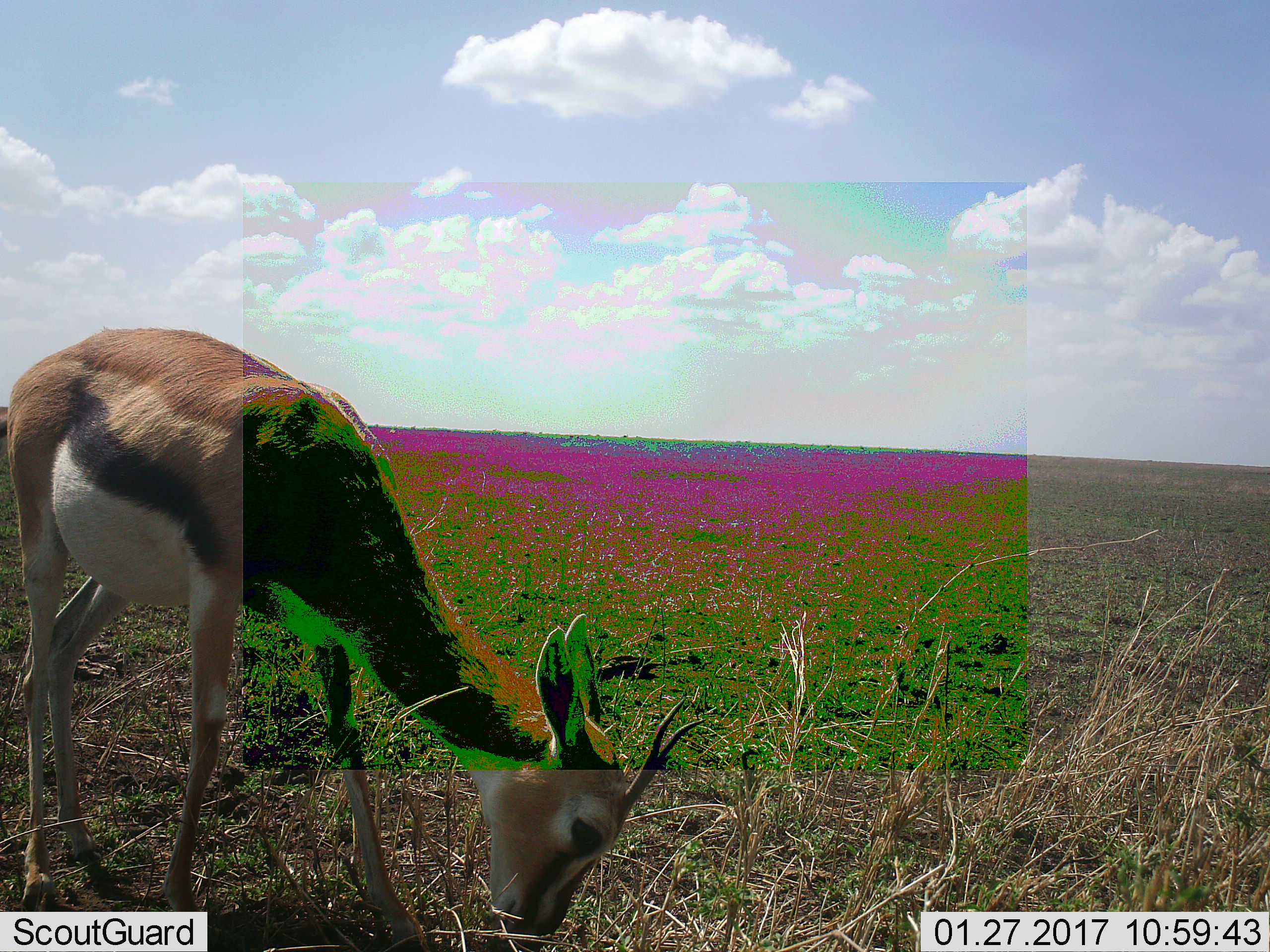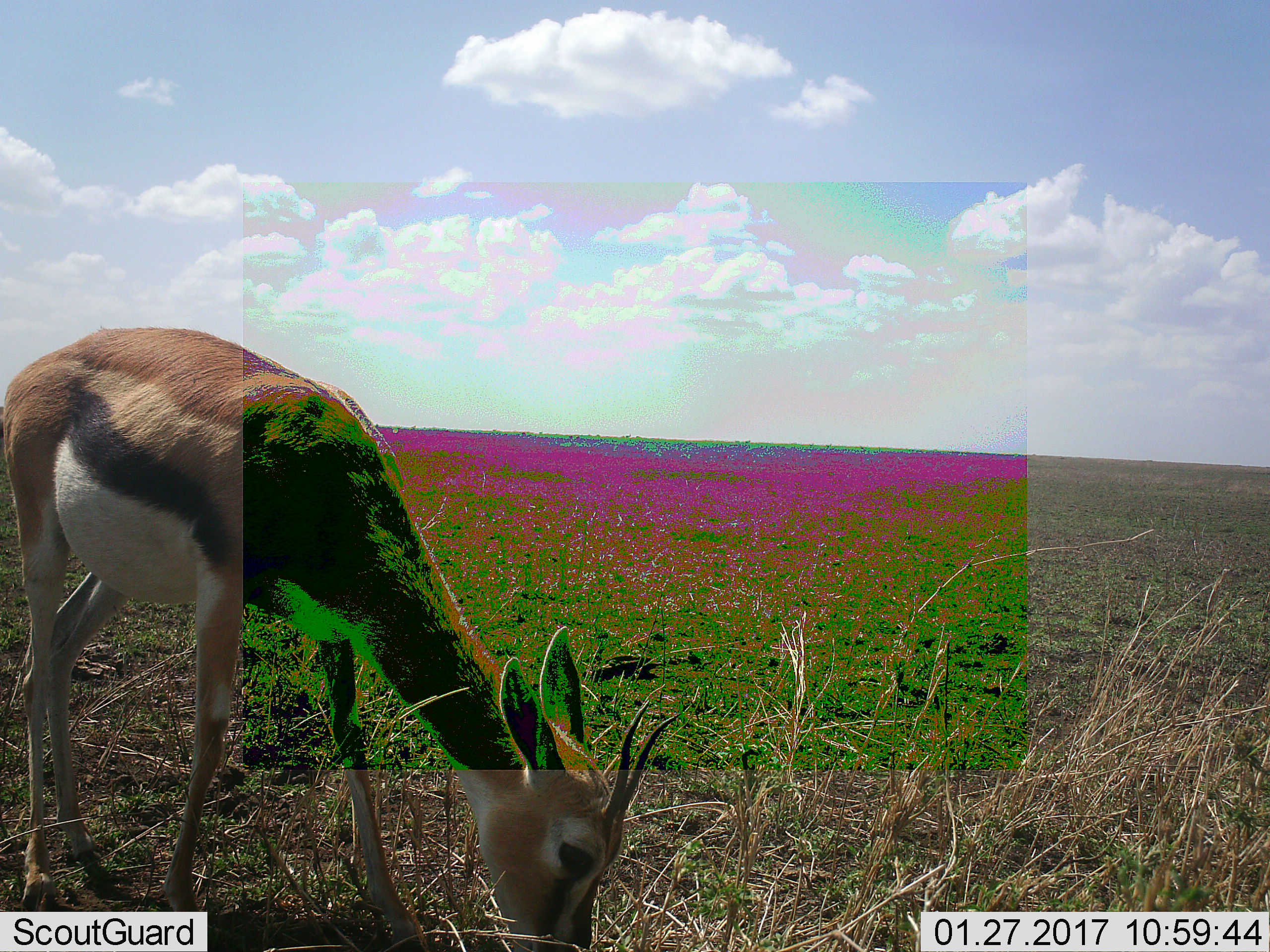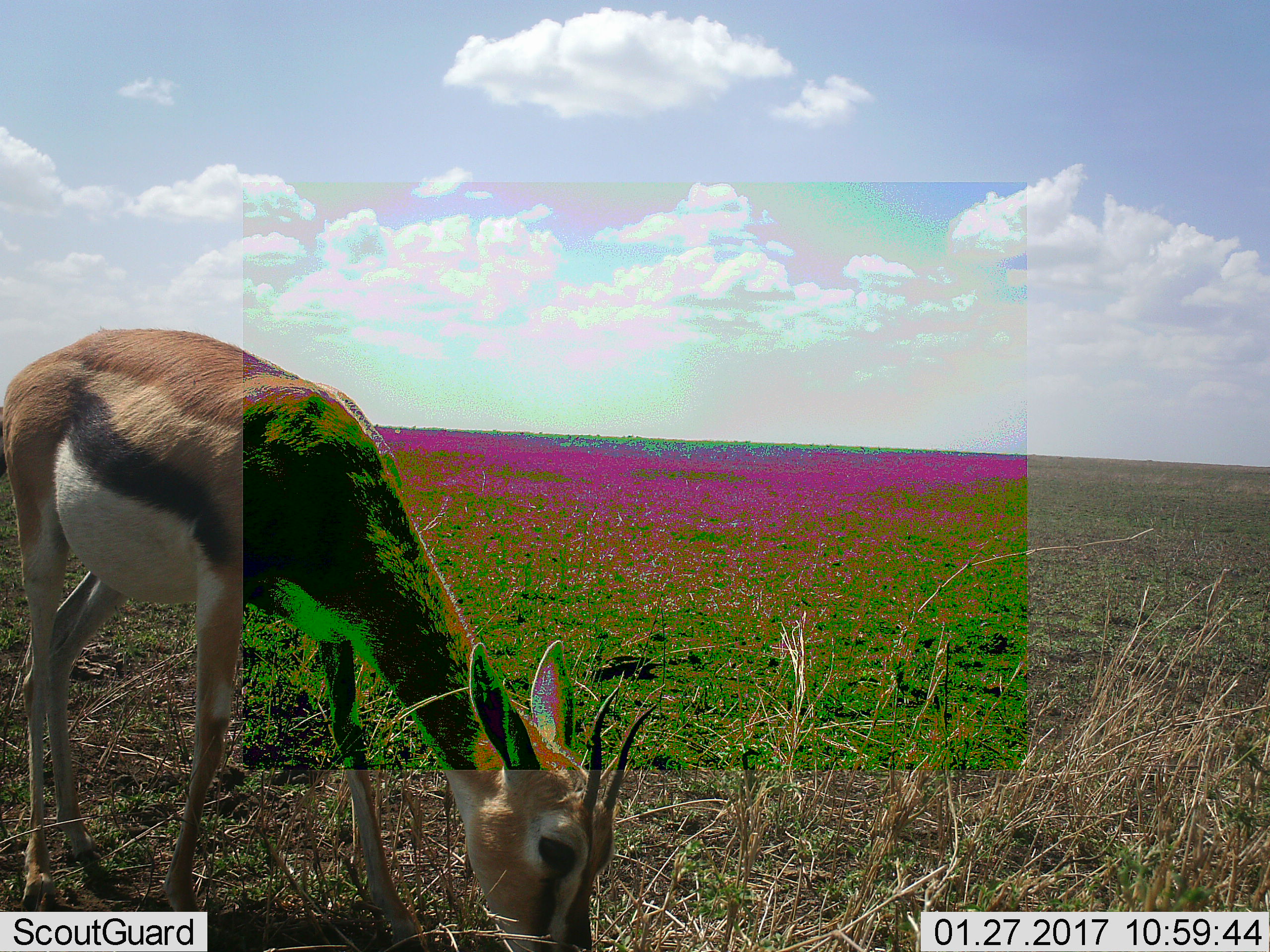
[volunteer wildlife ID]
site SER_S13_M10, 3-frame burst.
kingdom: Animalia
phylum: Chordata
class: Mammalia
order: Artiodactyla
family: Bovidae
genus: Eudorcas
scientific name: Eudorcas thomsonii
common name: thomson's gazelle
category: gazellethomsons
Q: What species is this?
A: Gazellethomsons (thomson's gazelle) (Eudorcas thomsonii).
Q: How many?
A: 1.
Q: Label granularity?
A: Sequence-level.